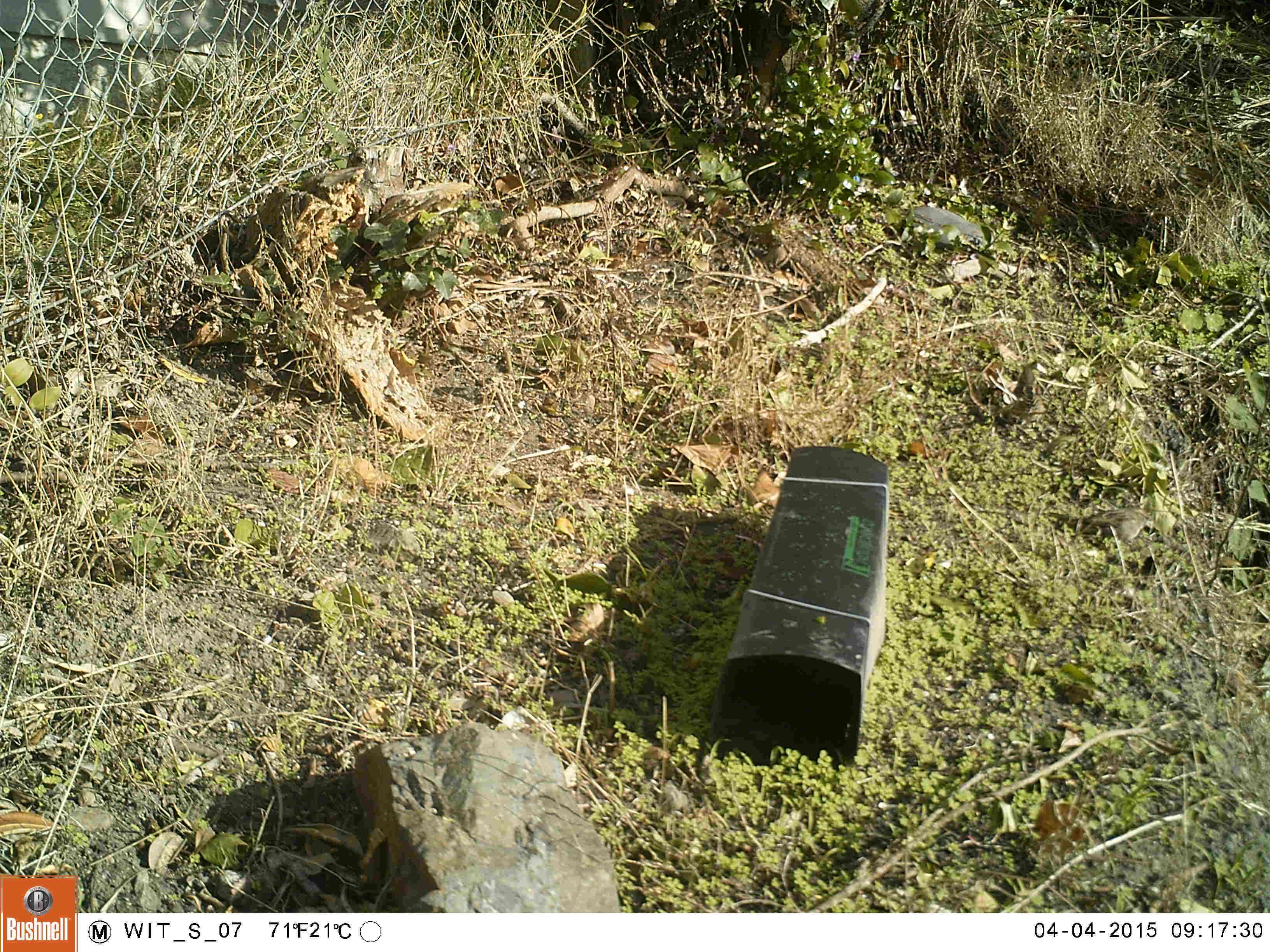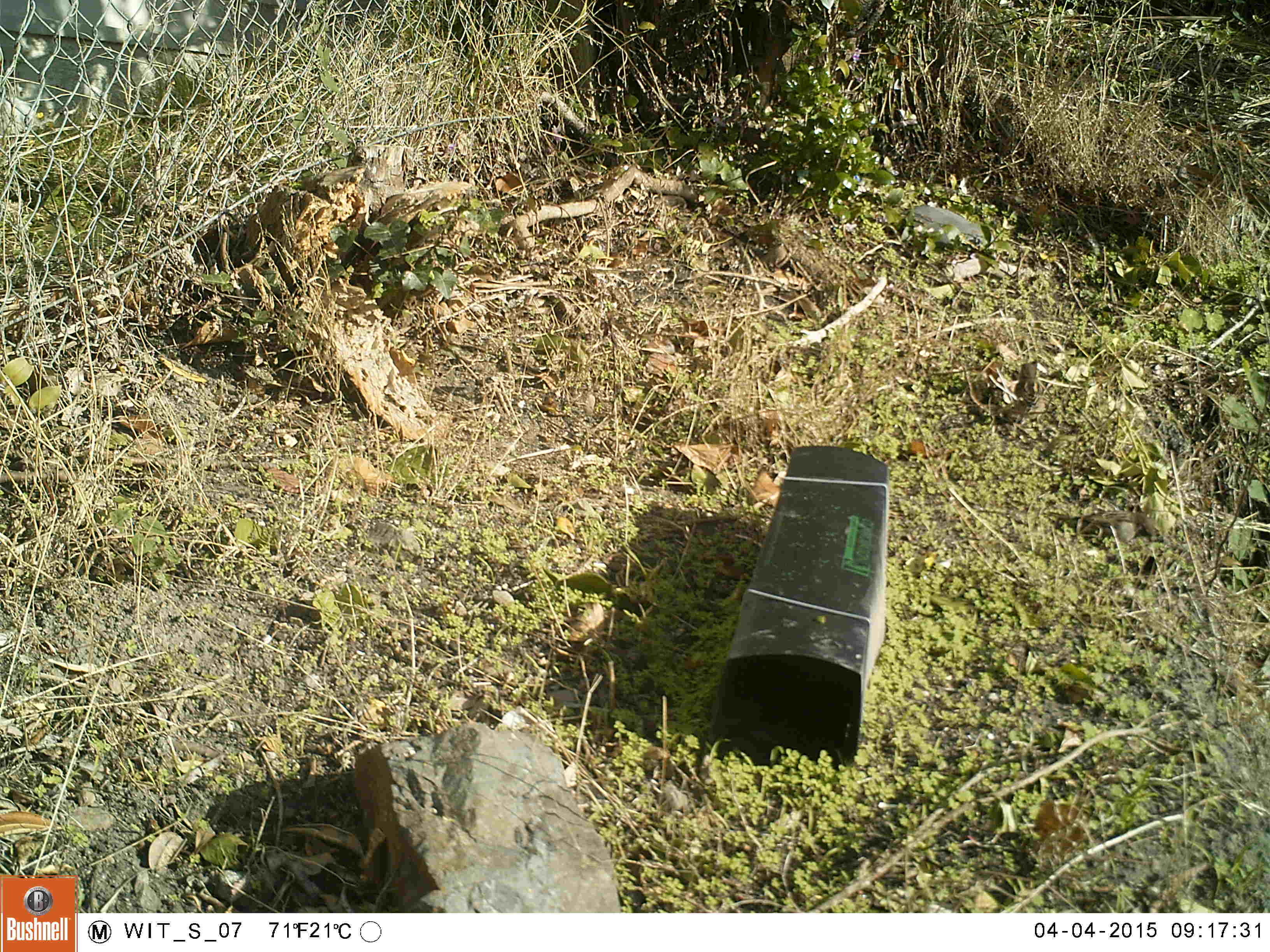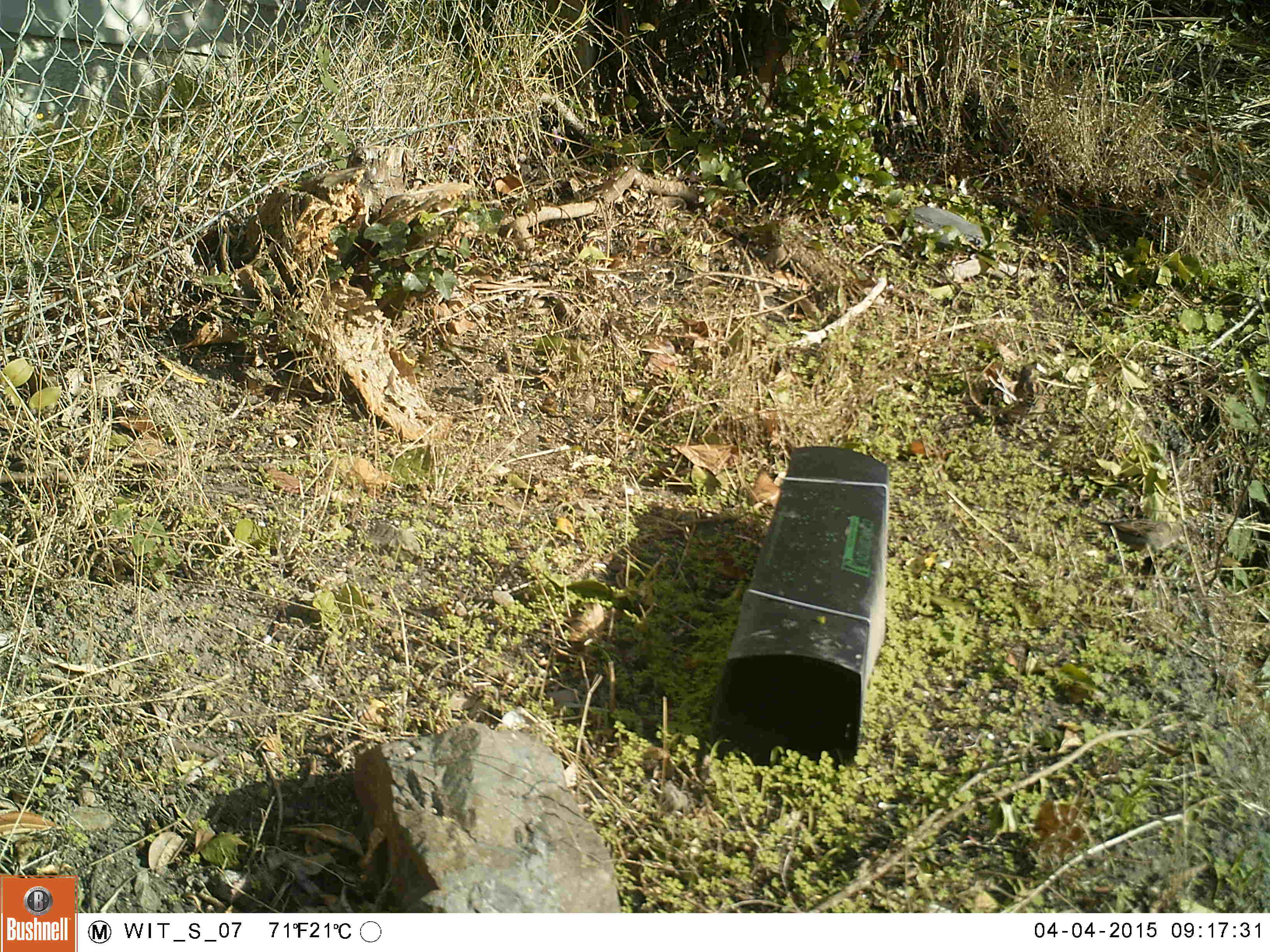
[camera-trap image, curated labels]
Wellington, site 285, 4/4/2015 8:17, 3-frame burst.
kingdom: Animalia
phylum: Chordata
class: Aves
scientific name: Aves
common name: bird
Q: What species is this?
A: Bird (Aves).